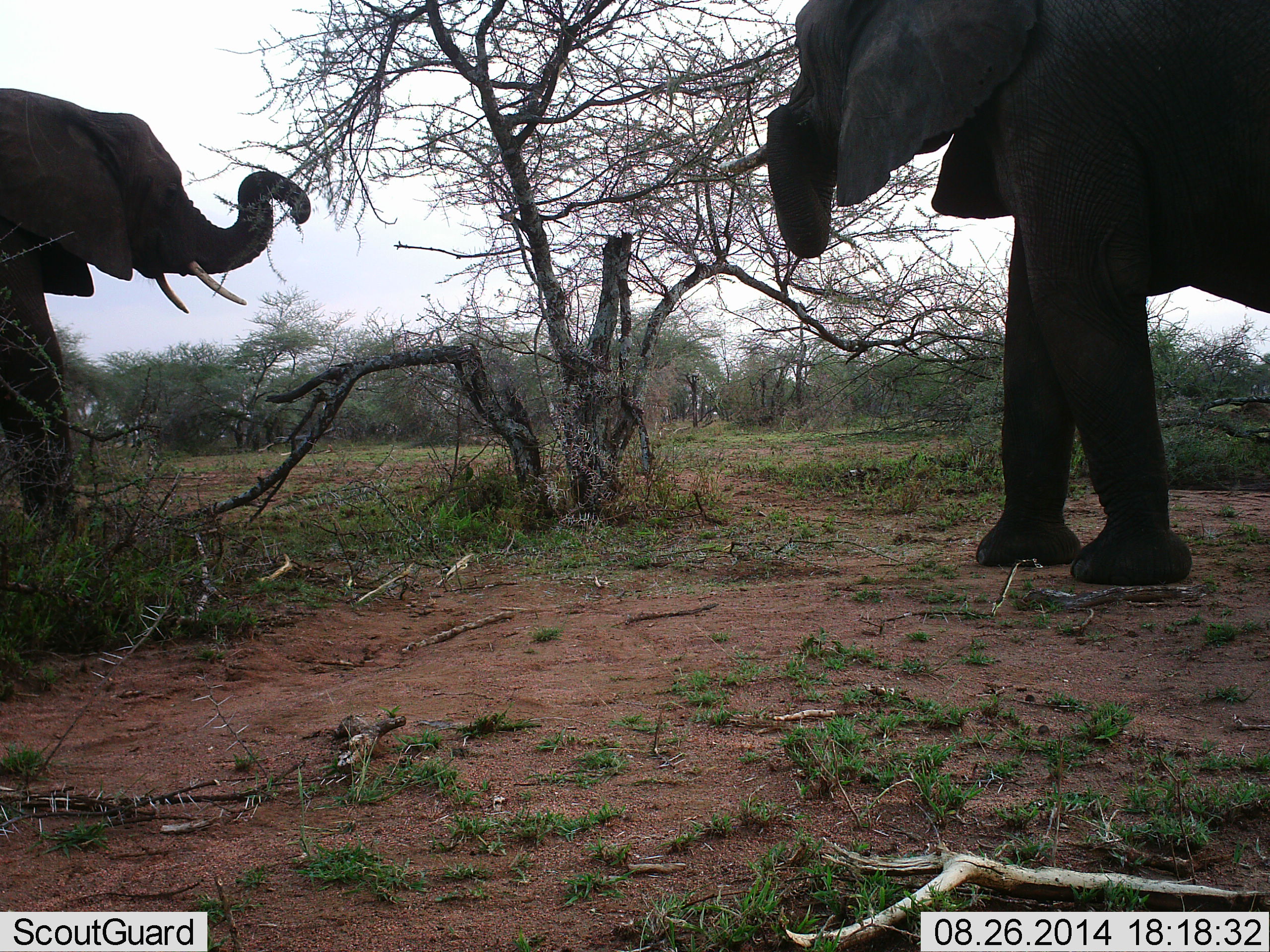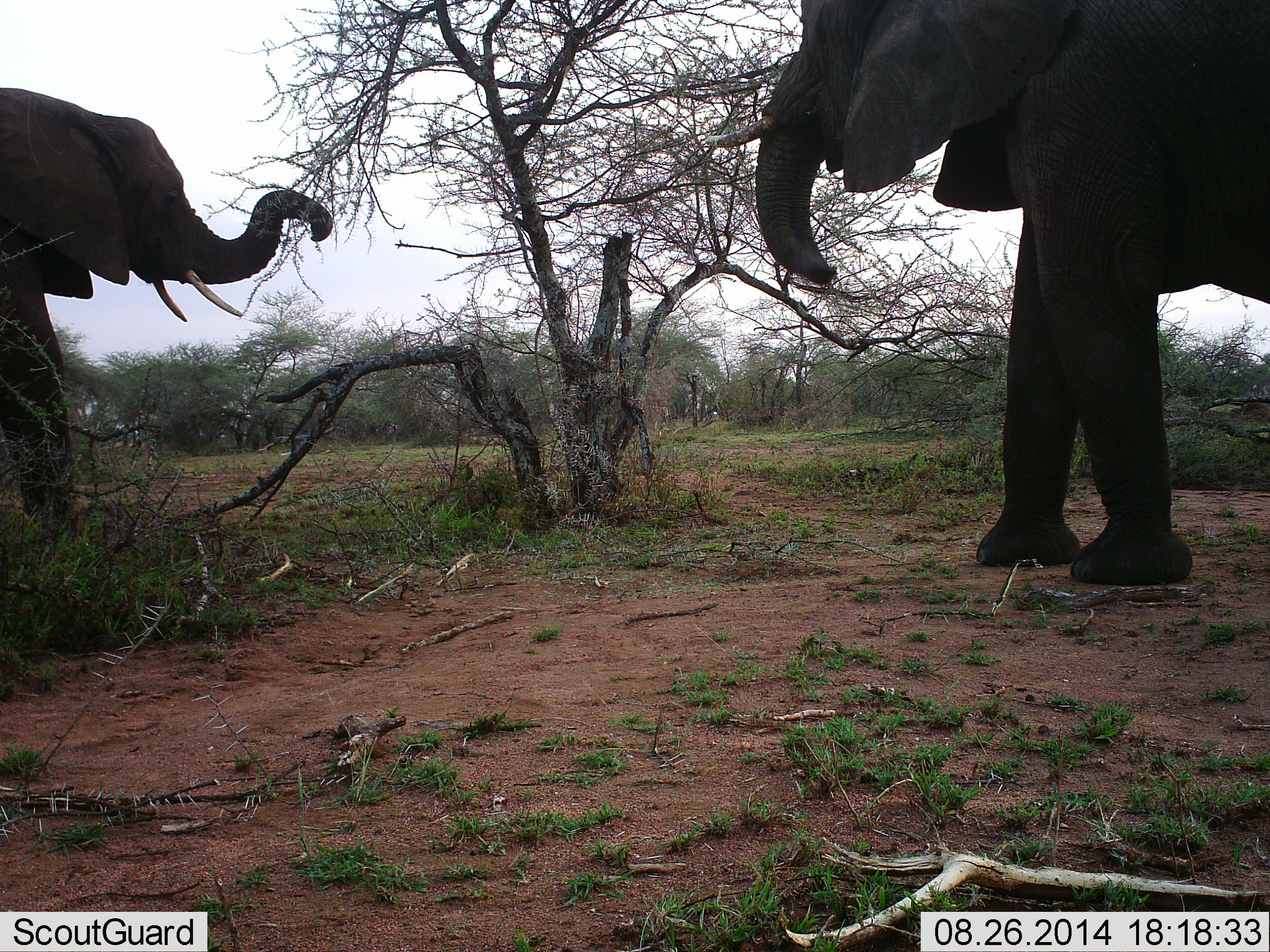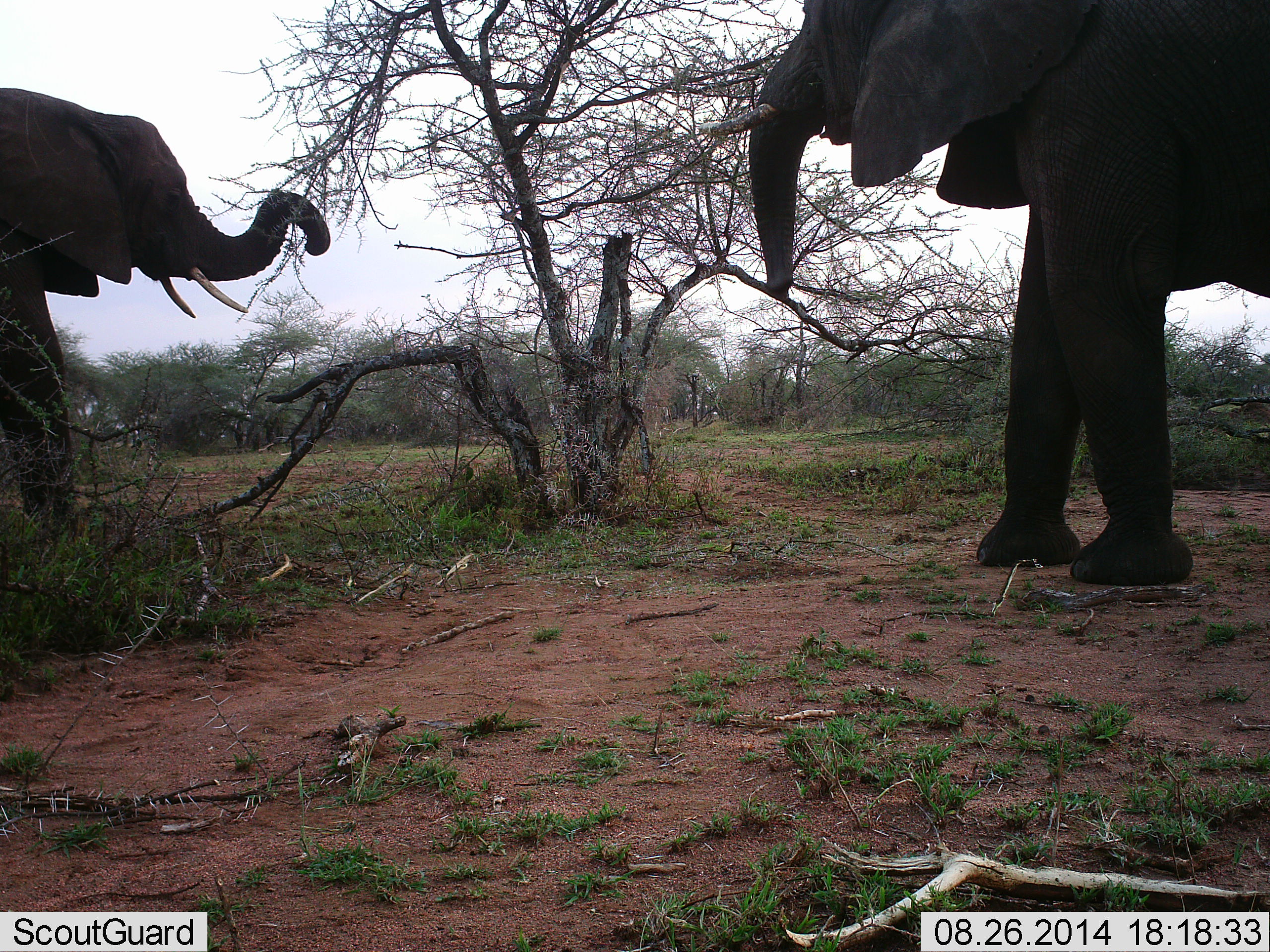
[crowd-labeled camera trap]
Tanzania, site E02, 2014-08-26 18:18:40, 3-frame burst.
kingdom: Animalia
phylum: Chordata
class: Mammalia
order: Proboscidea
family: Elephantidae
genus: Loxodonta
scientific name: Loxodonta africana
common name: african bush elephant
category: elephant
Elephant (african bush elephant) (Loxodonta africana), count 2. Behavior (volunteer vote fractions): standing 50%, resting 0%, moving 30%, interacting 10%. Young present (vote fraction): 0%. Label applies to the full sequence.